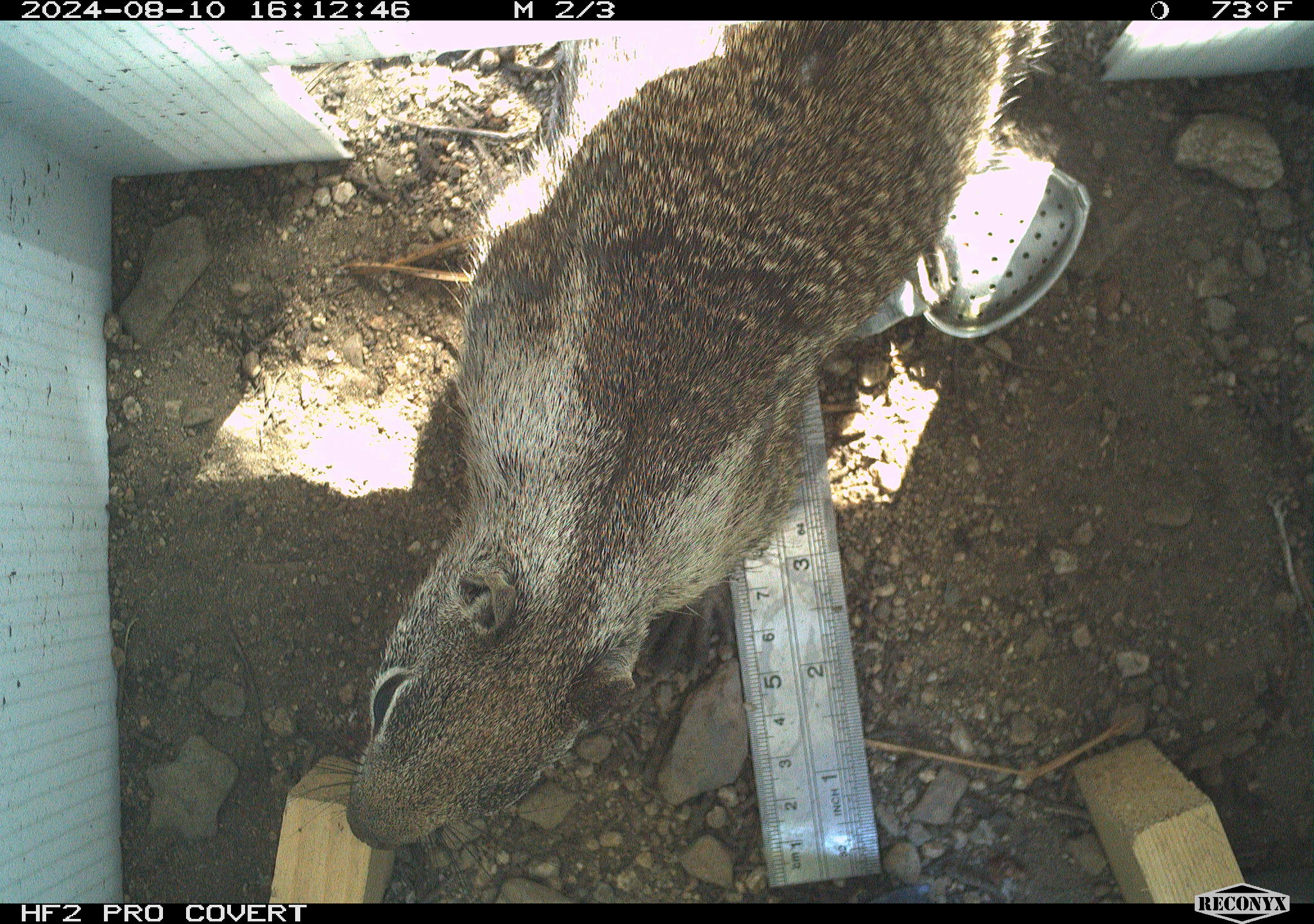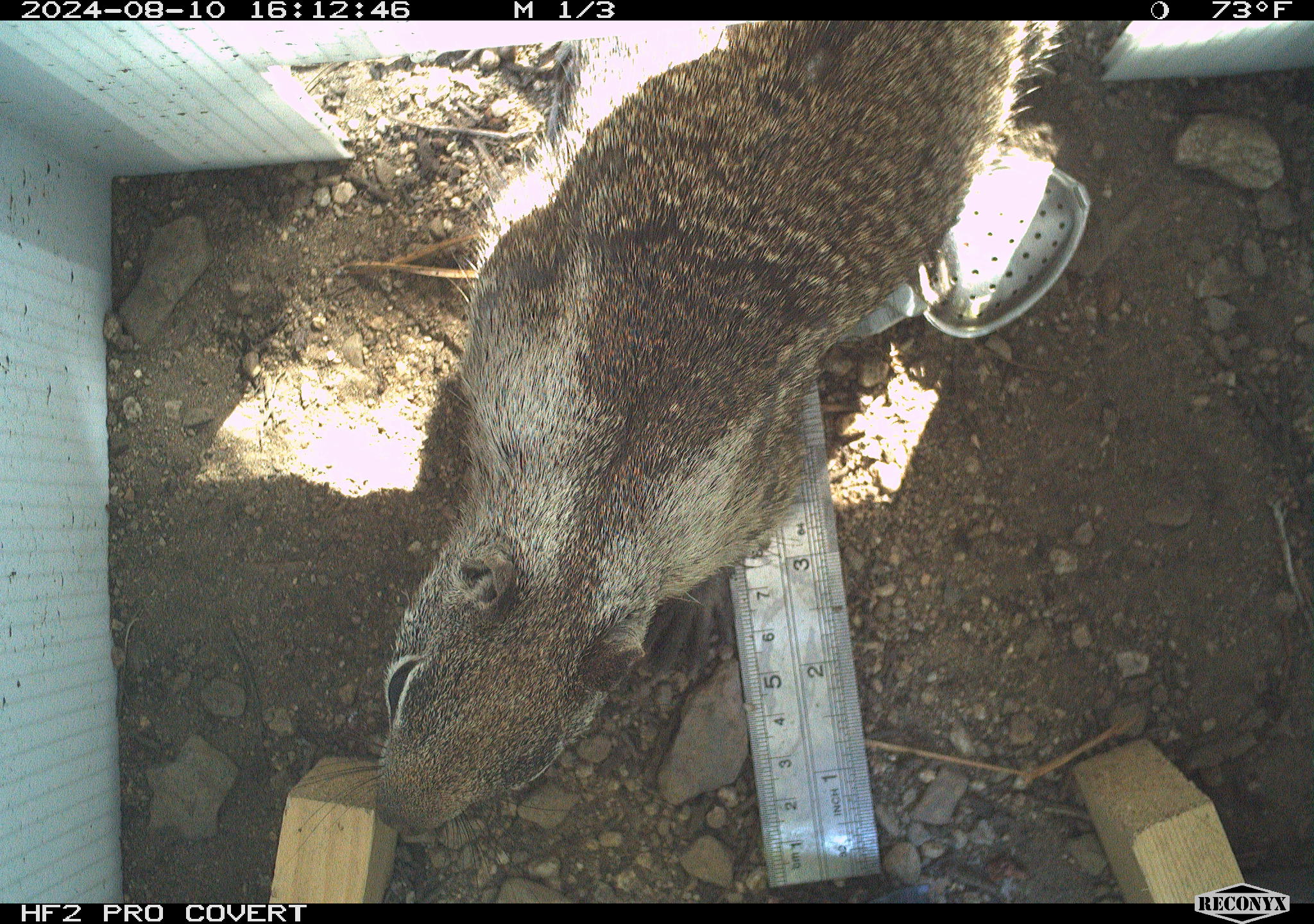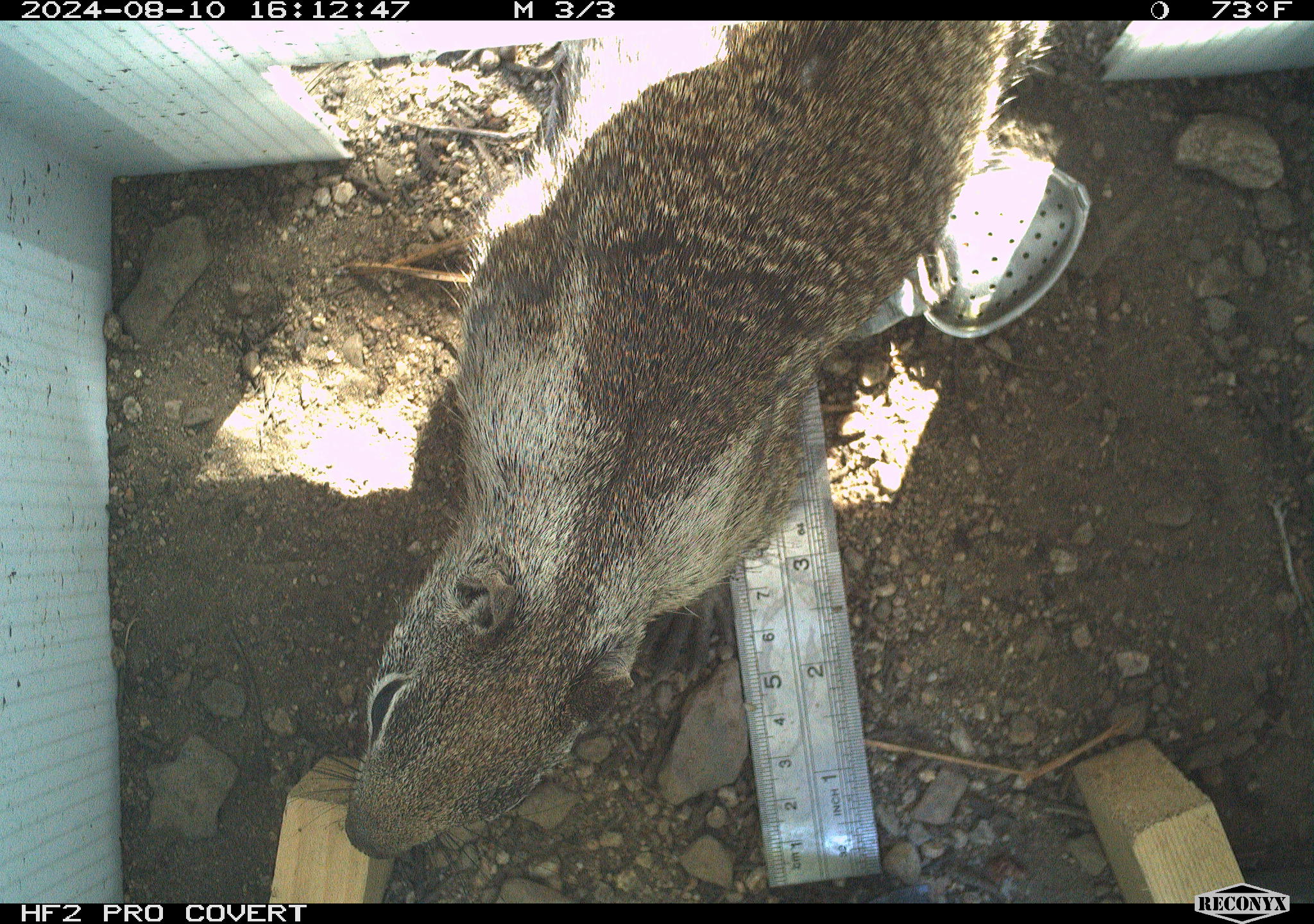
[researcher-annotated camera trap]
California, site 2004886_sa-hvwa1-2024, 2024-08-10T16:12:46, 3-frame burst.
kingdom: Animalia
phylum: Chordata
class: Mammalia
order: Rodentia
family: Sciuridae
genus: Otospermophilus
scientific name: Otospermophilus beecheyi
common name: california ground squirrel